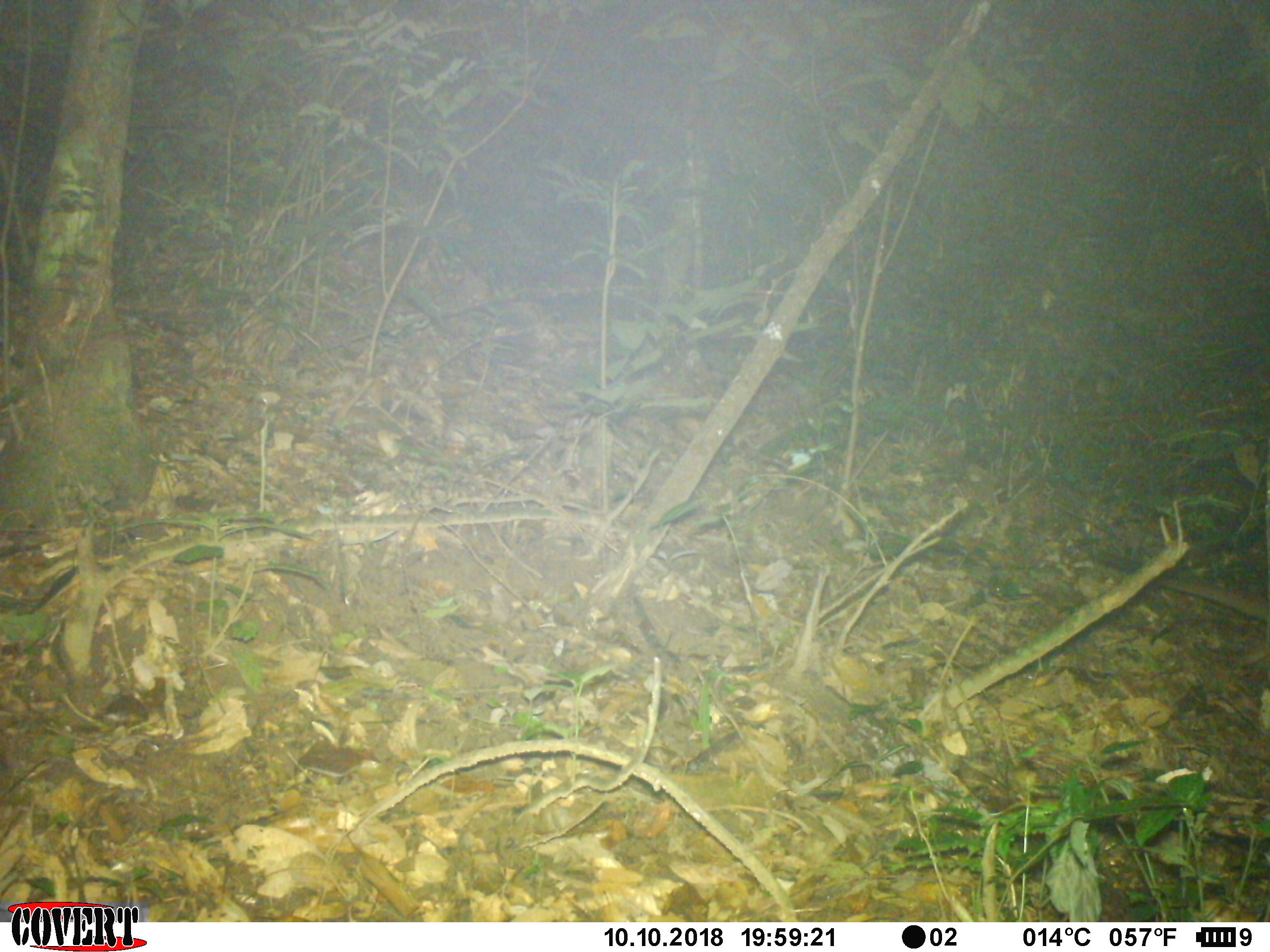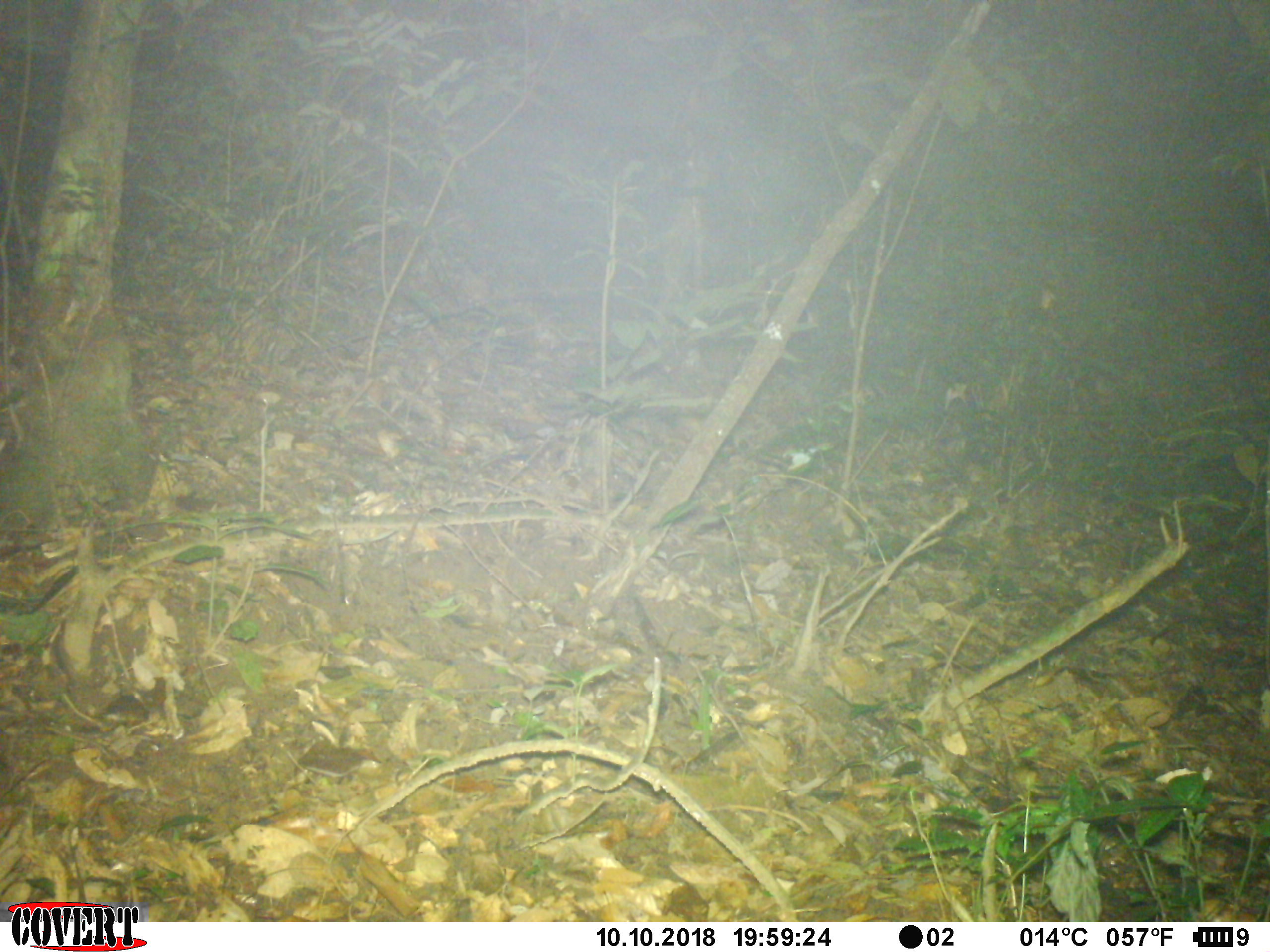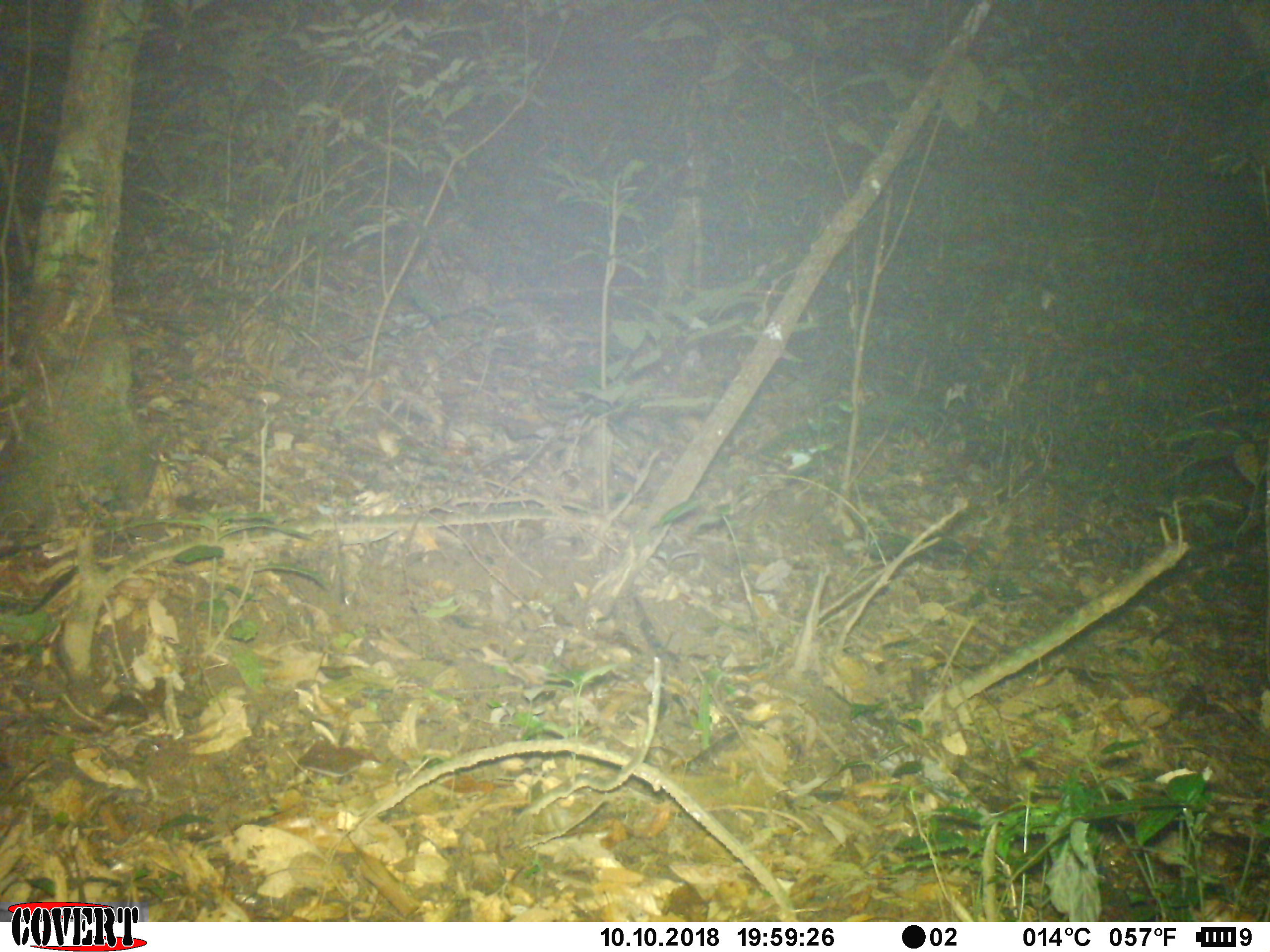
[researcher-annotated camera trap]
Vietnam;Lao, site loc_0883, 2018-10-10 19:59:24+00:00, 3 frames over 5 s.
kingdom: Animalia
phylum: Chordata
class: Mammalia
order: Carnivora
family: Viverridae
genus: Paguma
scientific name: Paguma larvata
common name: masked palm civet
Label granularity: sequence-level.